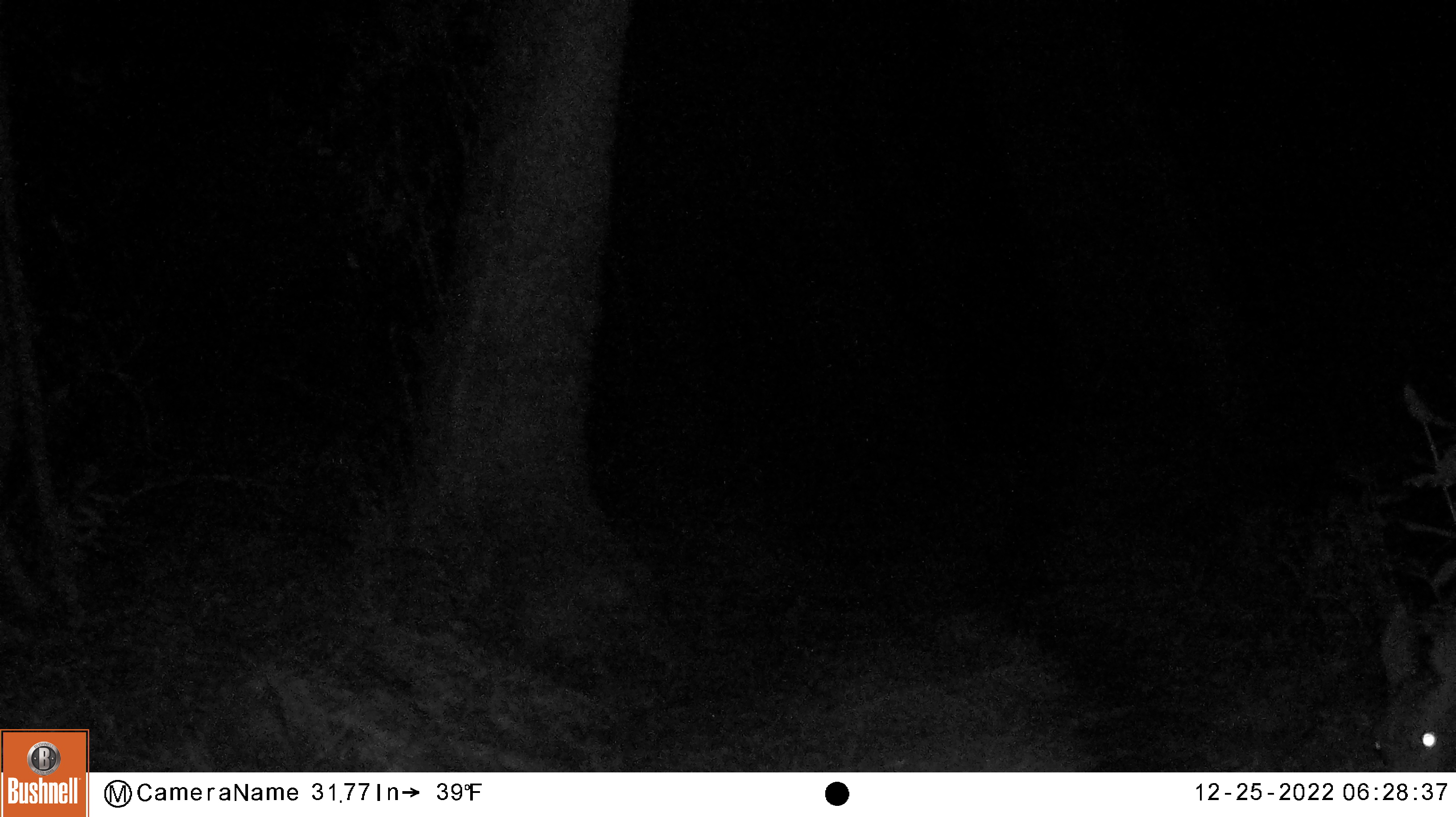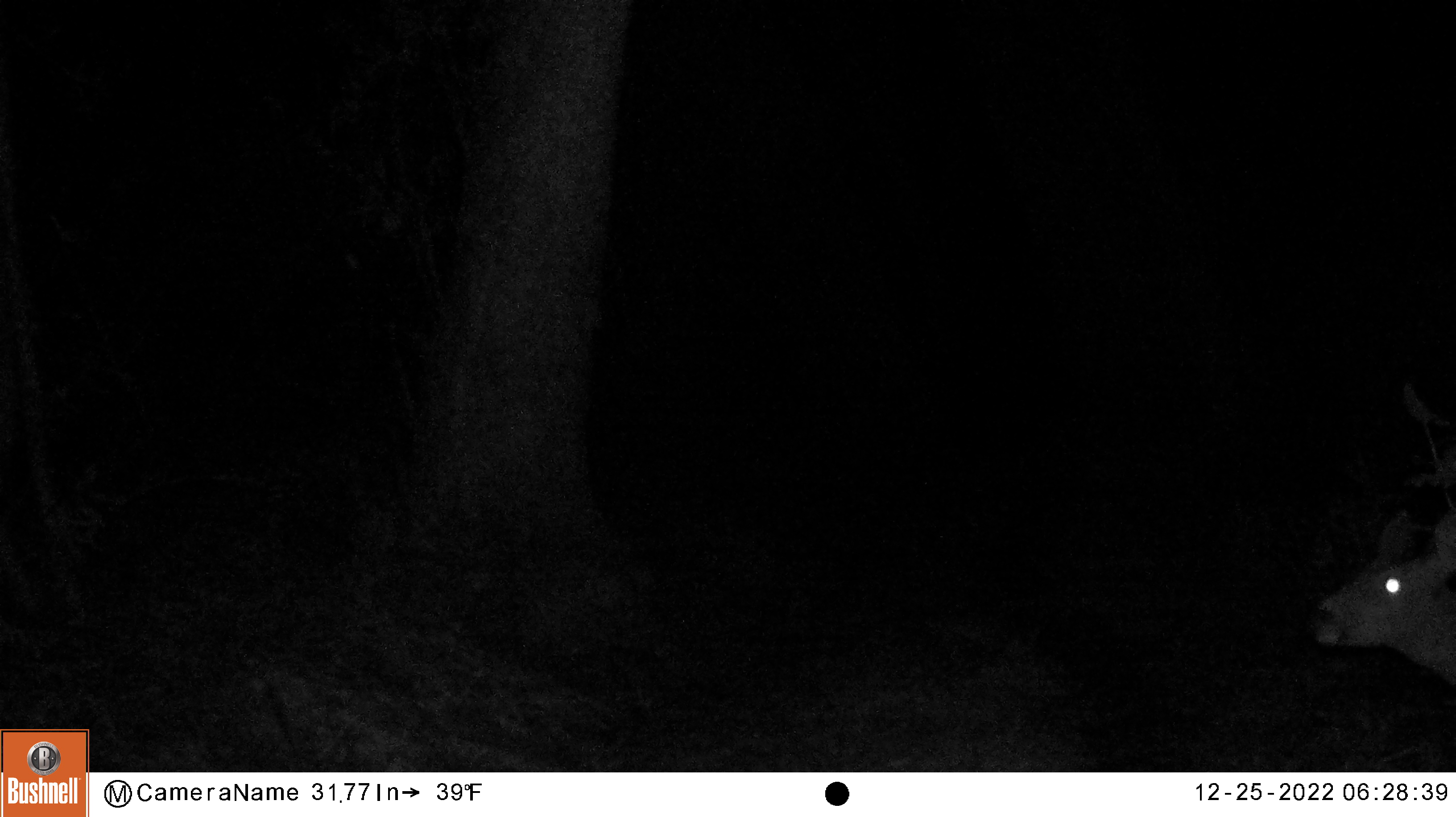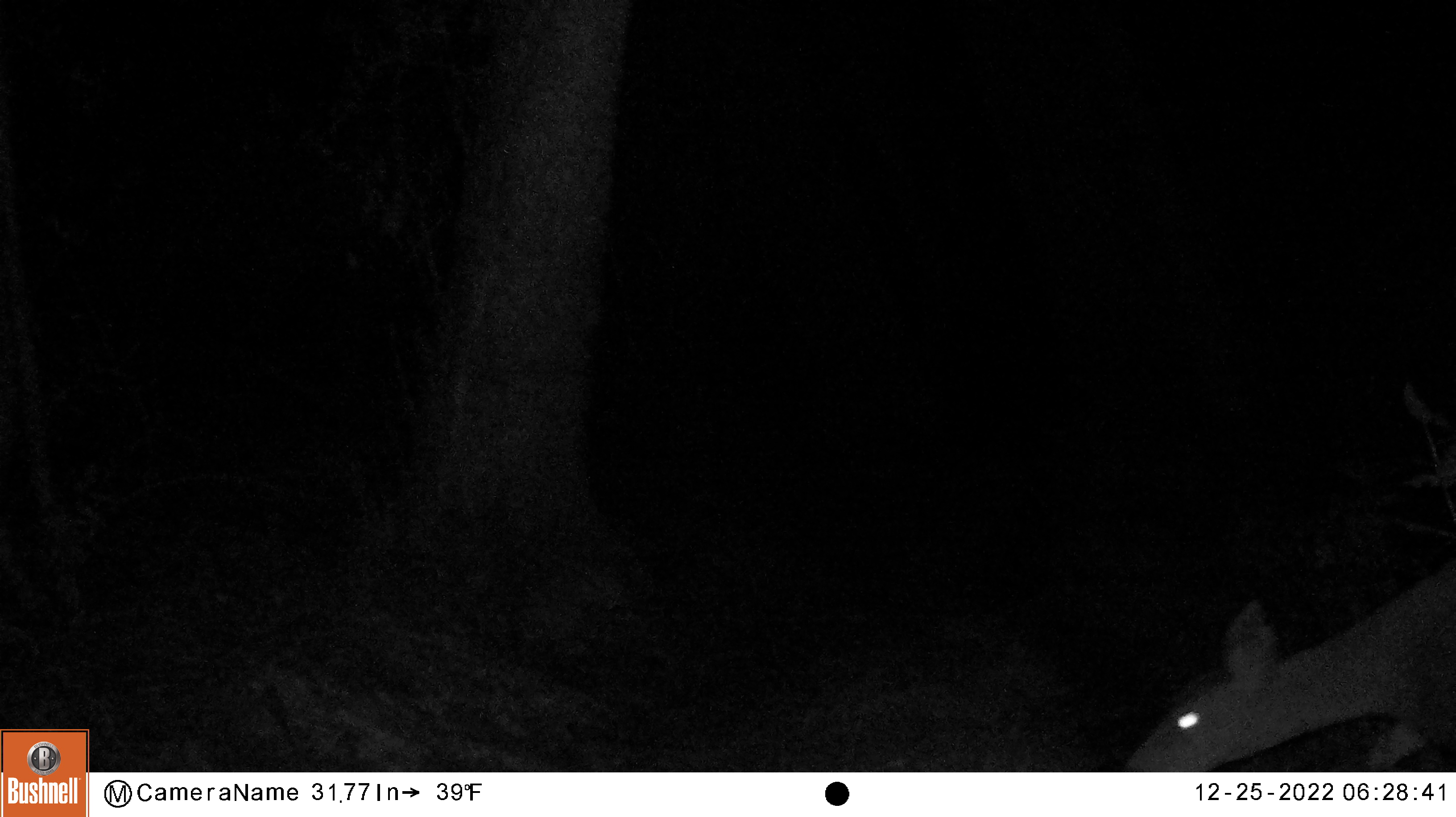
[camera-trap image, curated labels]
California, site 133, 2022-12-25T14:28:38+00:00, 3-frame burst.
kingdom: Animalia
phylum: Chordata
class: Mammalia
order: Artiodactyla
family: Cervidae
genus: Odocoileus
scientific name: Odocoileus hemionus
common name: mule deer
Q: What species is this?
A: Mule deer (Odocoileus hemionus).